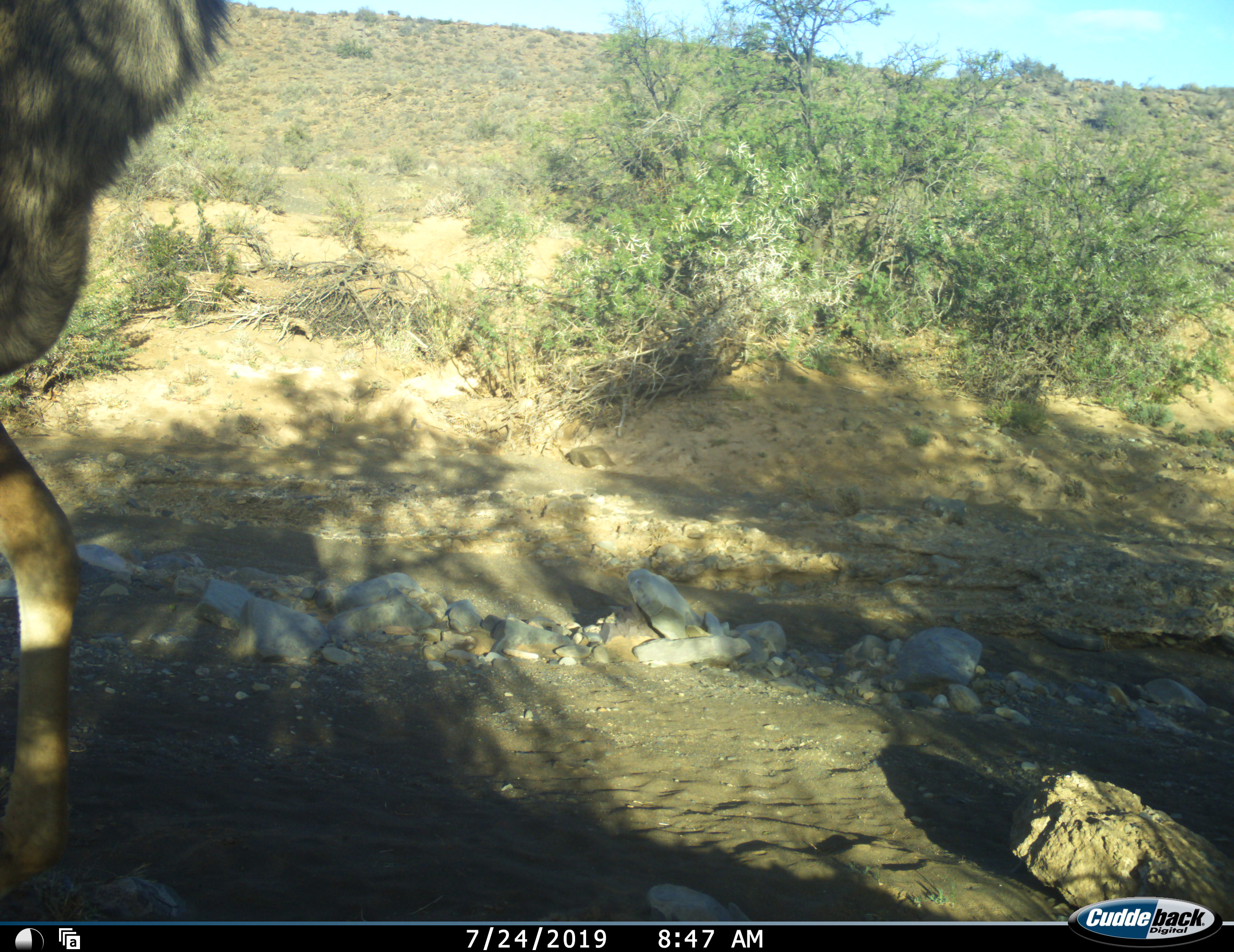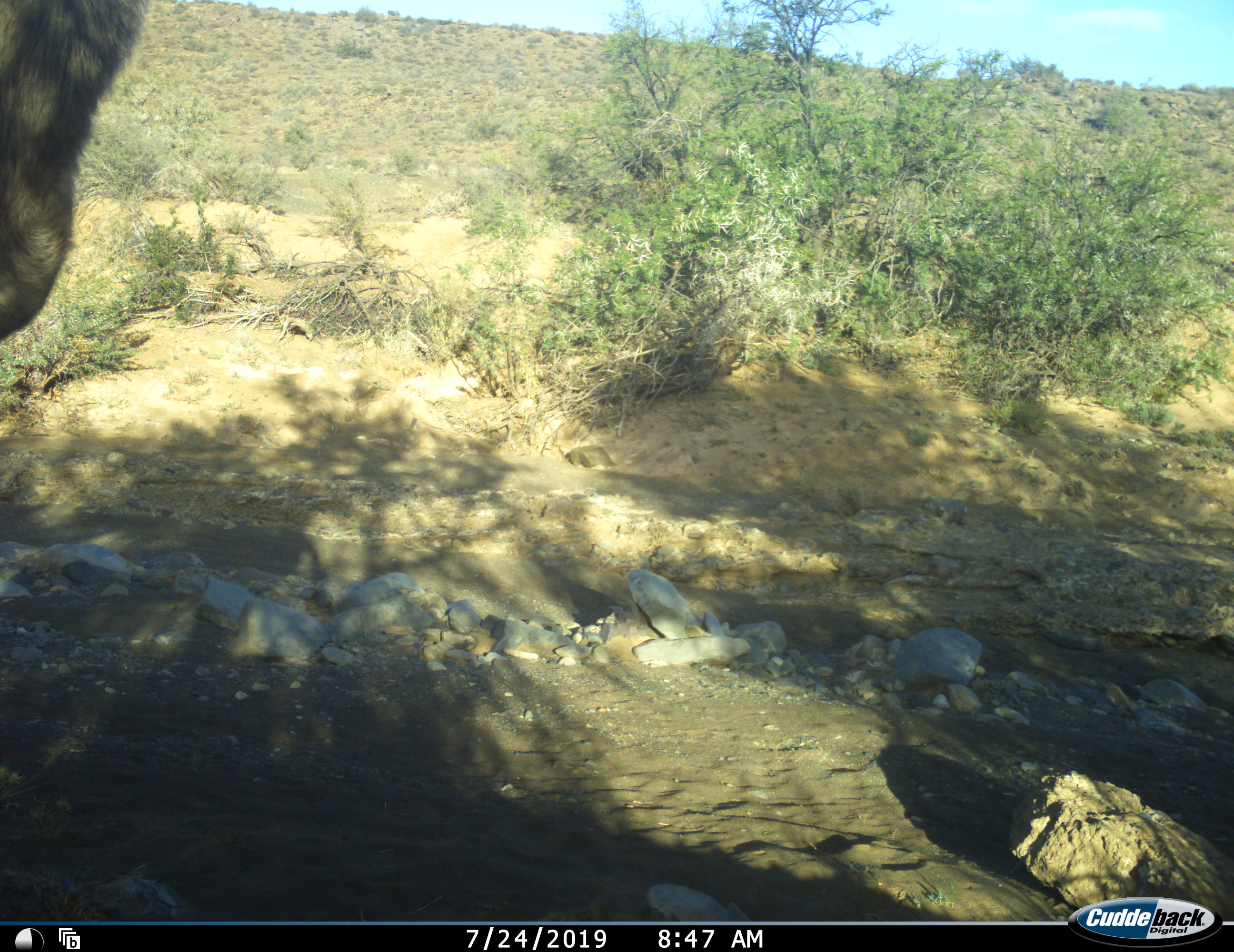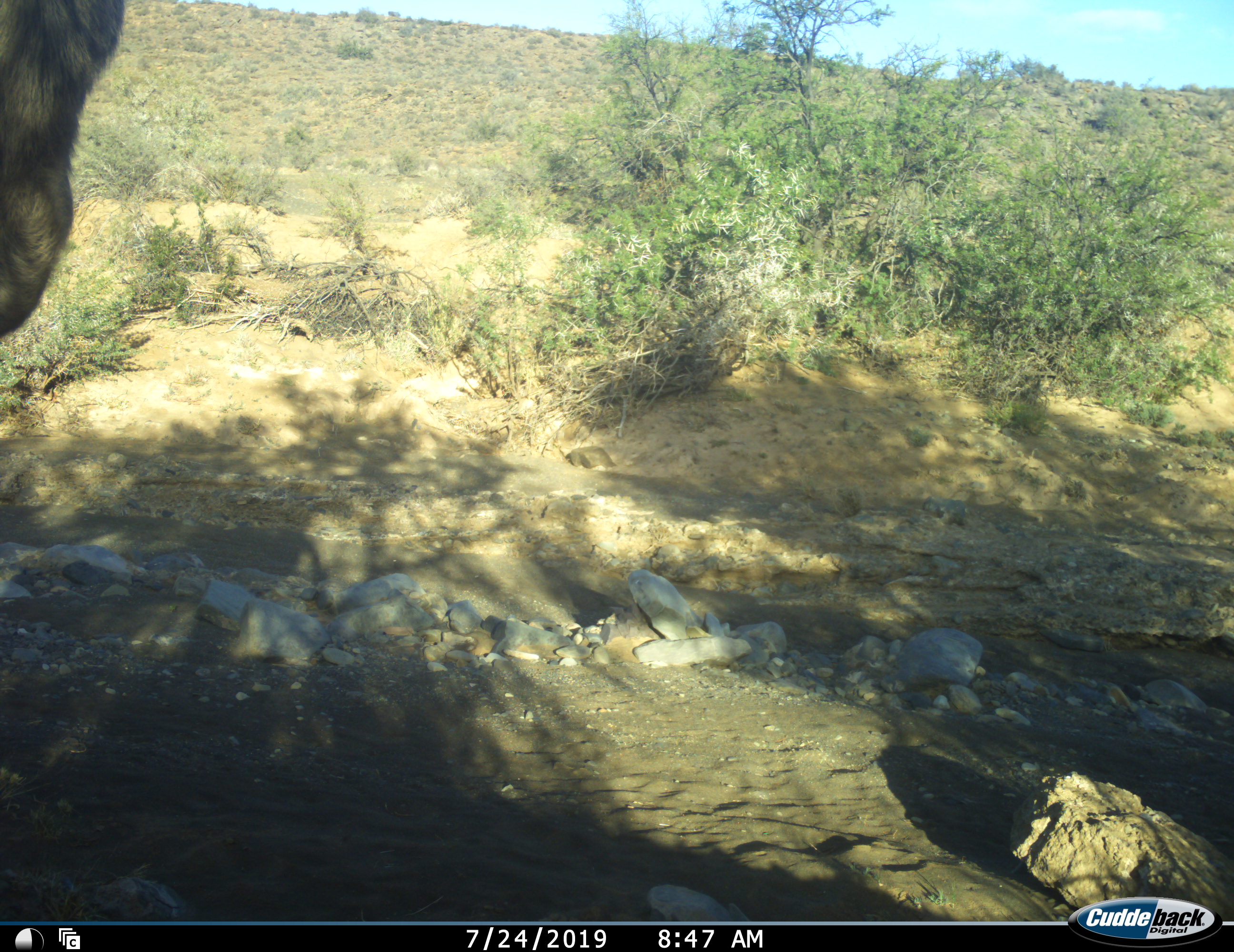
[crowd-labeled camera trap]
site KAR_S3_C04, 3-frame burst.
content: unidentified animal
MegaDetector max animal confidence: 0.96